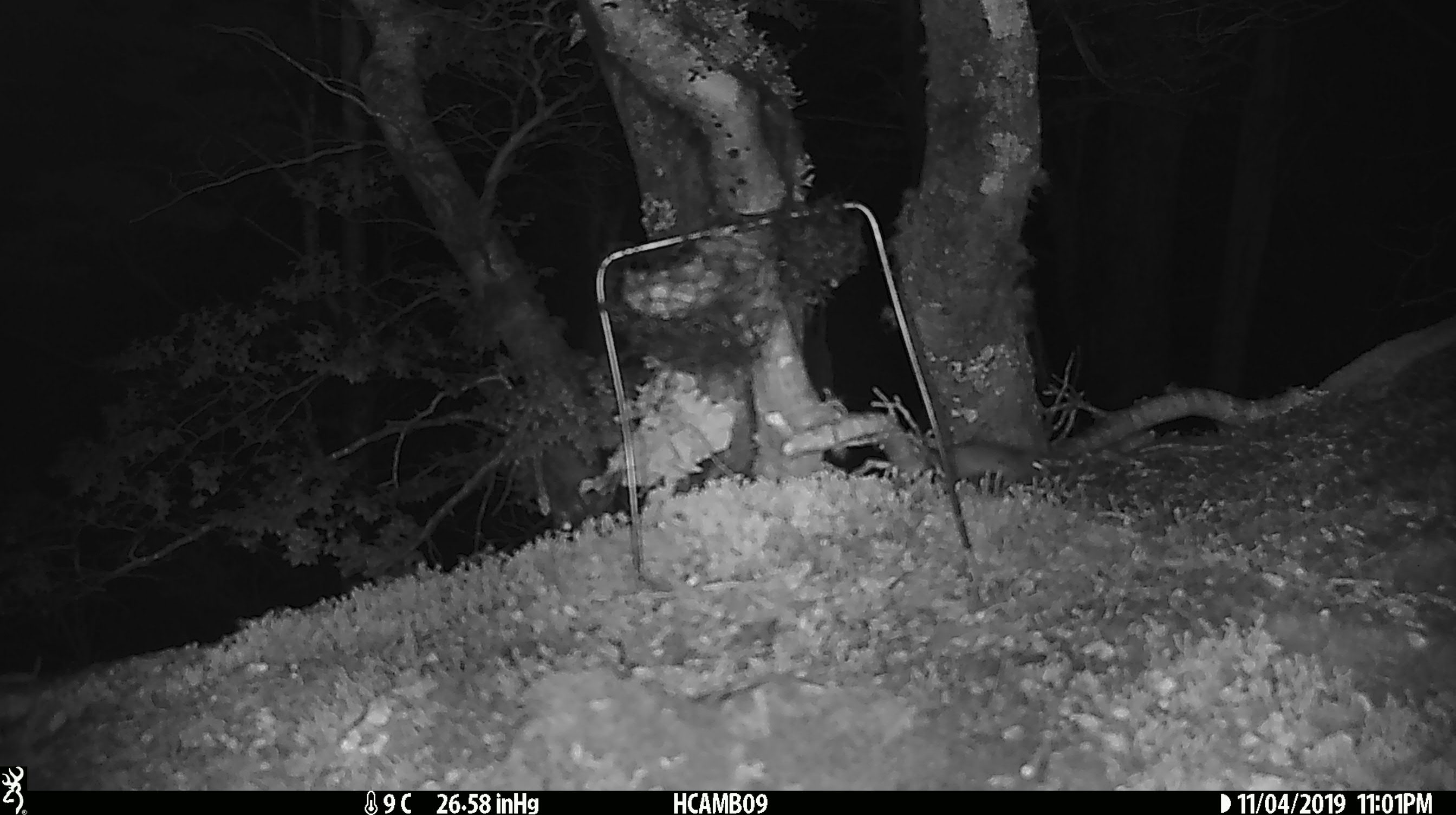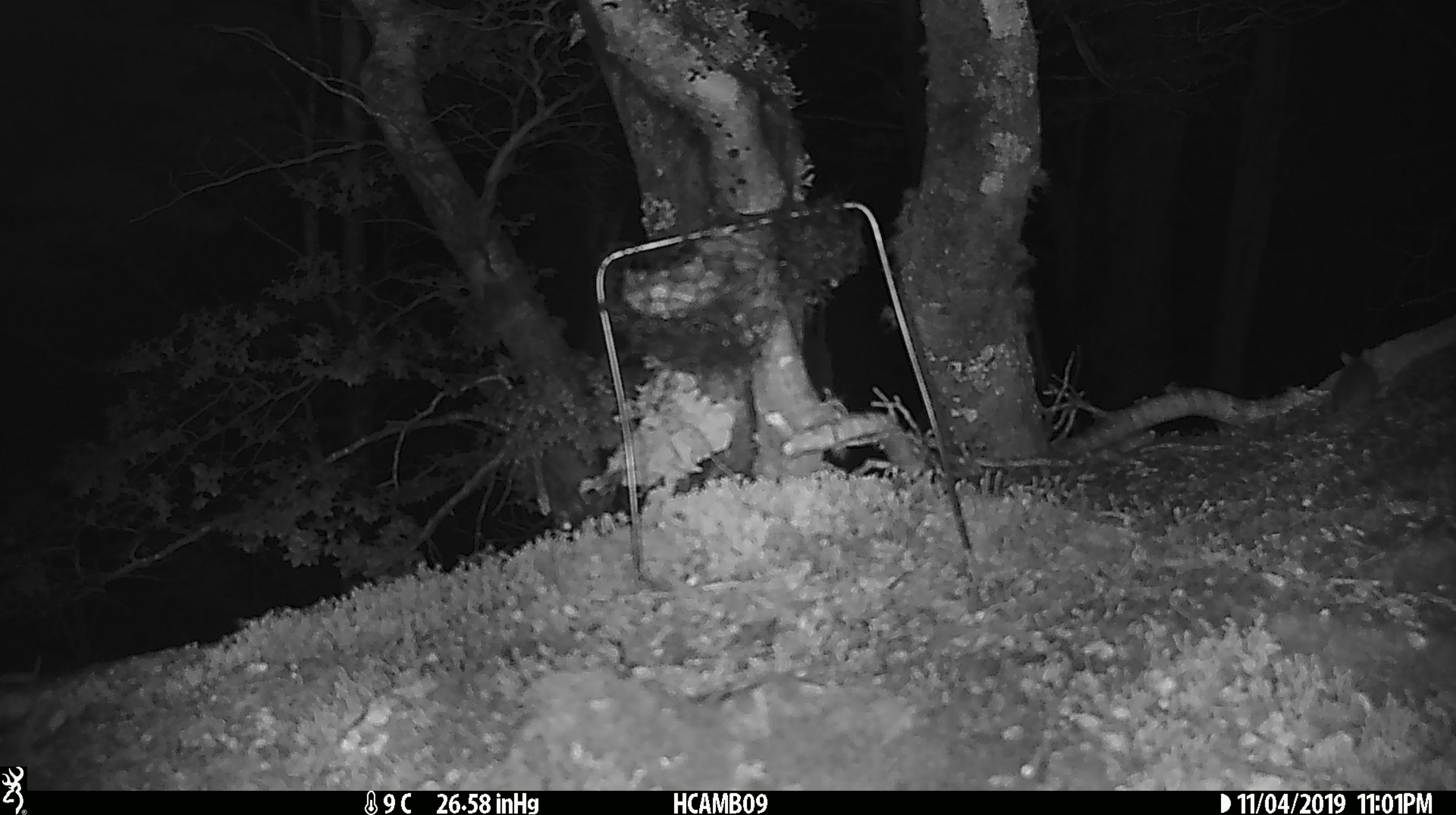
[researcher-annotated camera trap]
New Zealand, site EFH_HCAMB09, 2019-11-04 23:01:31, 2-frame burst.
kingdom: Animalia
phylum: Chordata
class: Mammalia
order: Rodentia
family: Muridae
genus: Mus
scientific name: Mus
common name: mouse